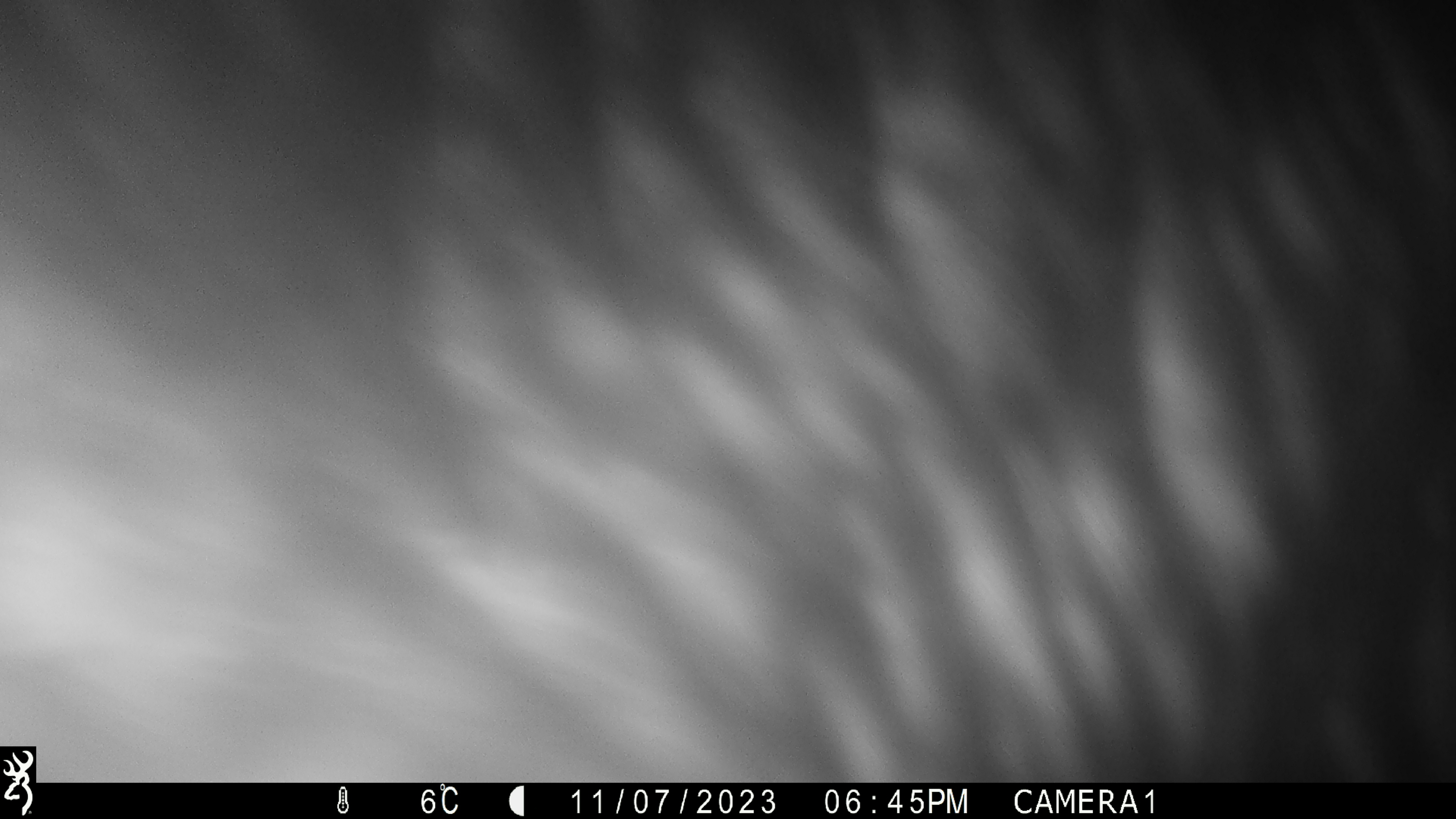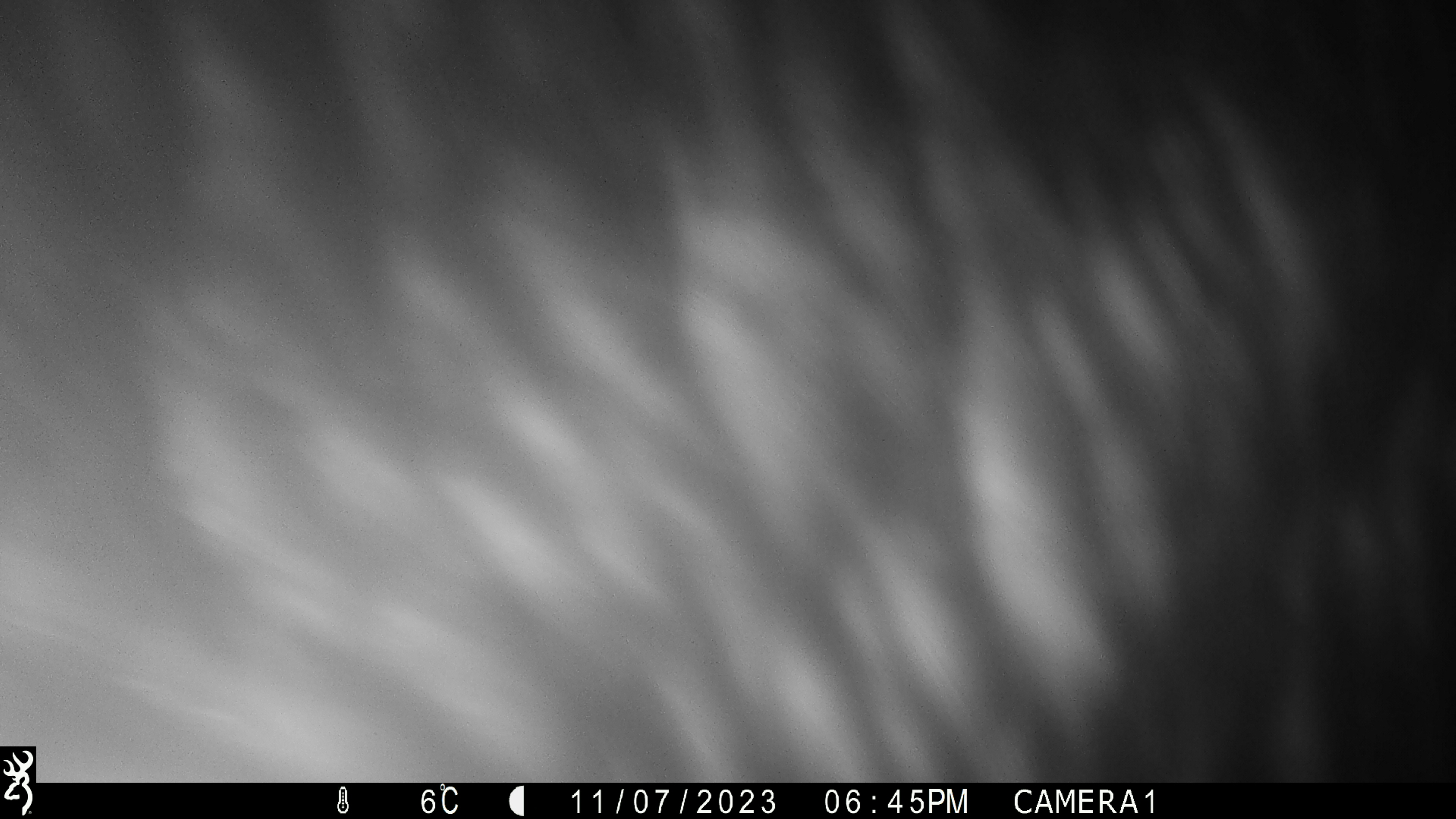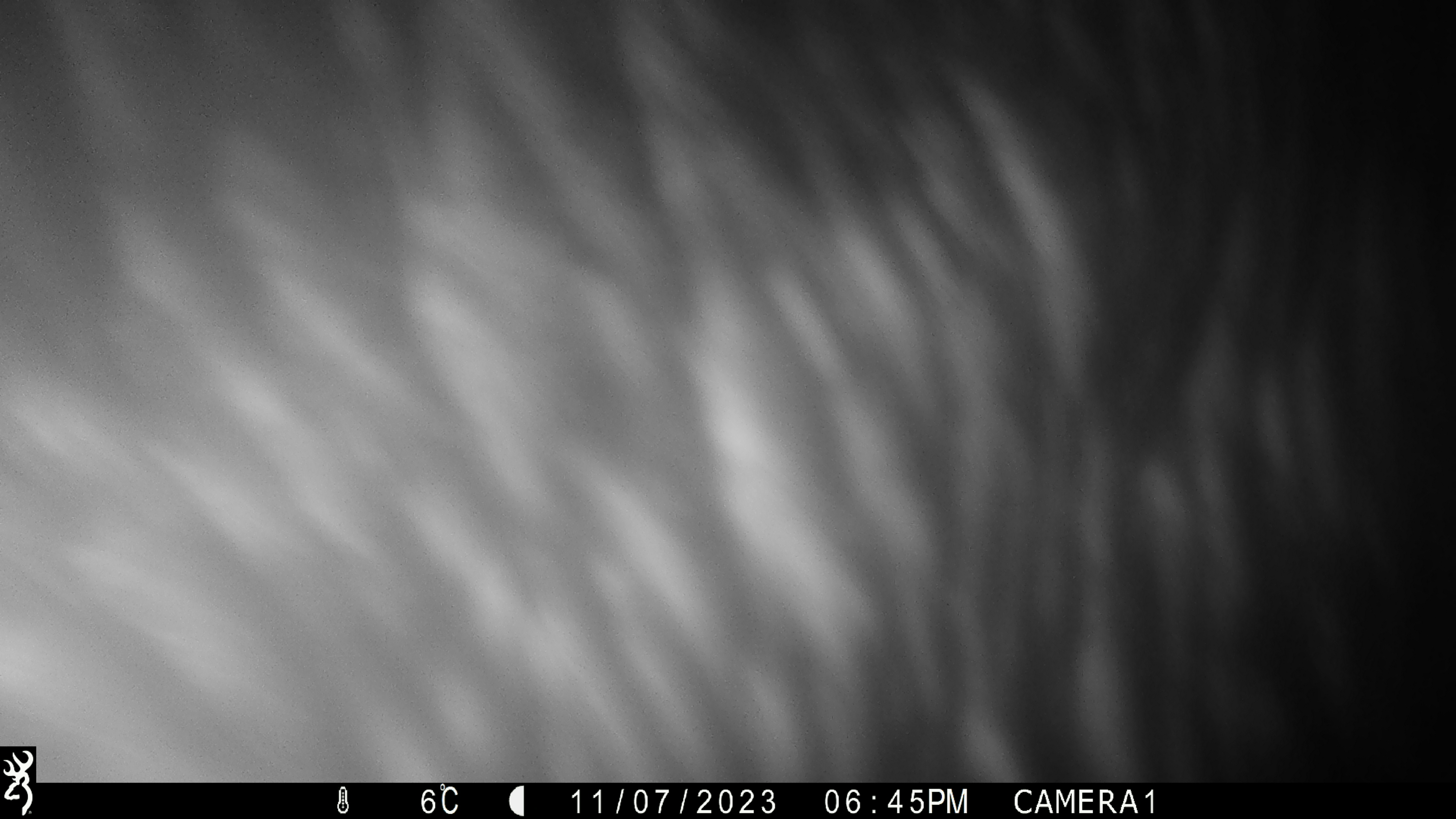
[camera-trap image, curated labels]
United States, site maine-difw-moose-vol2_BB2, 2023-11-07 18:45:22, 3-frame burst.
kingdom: Animalia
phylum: Chordata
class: Mammalia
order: Artiodactyla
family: Cervidae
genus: Alces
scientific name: Alces alces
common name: moose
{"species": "moose (Alces alces)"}